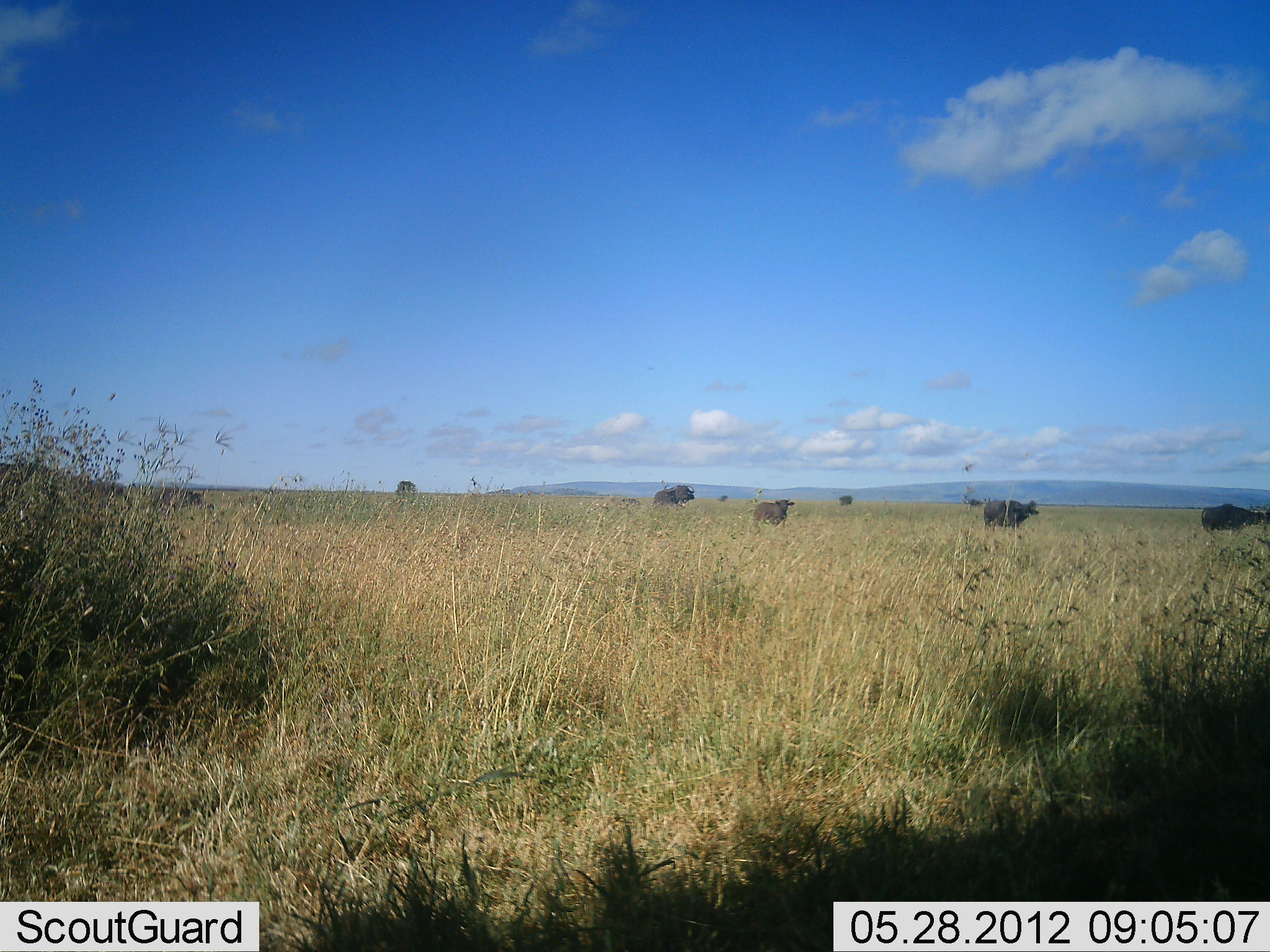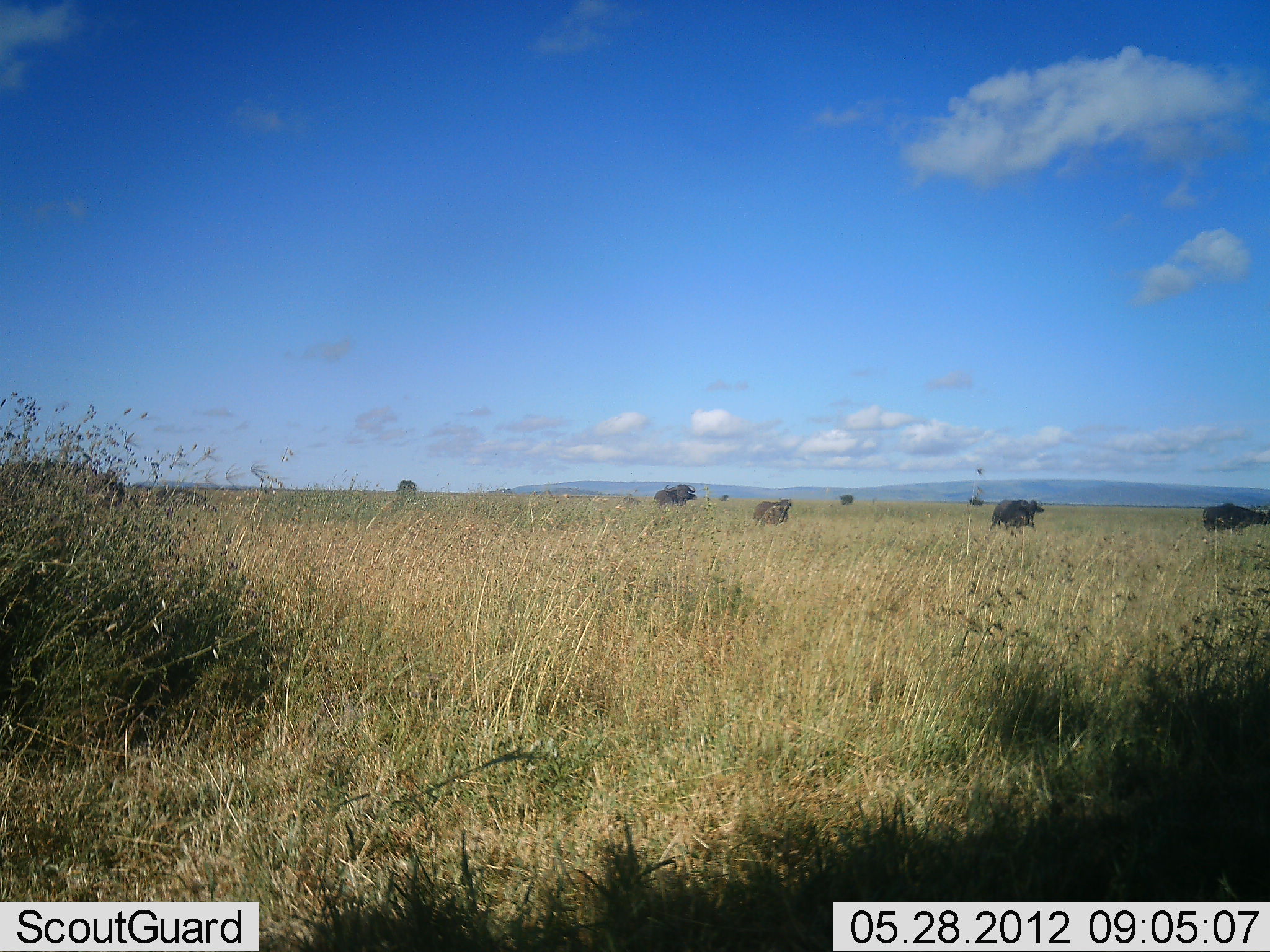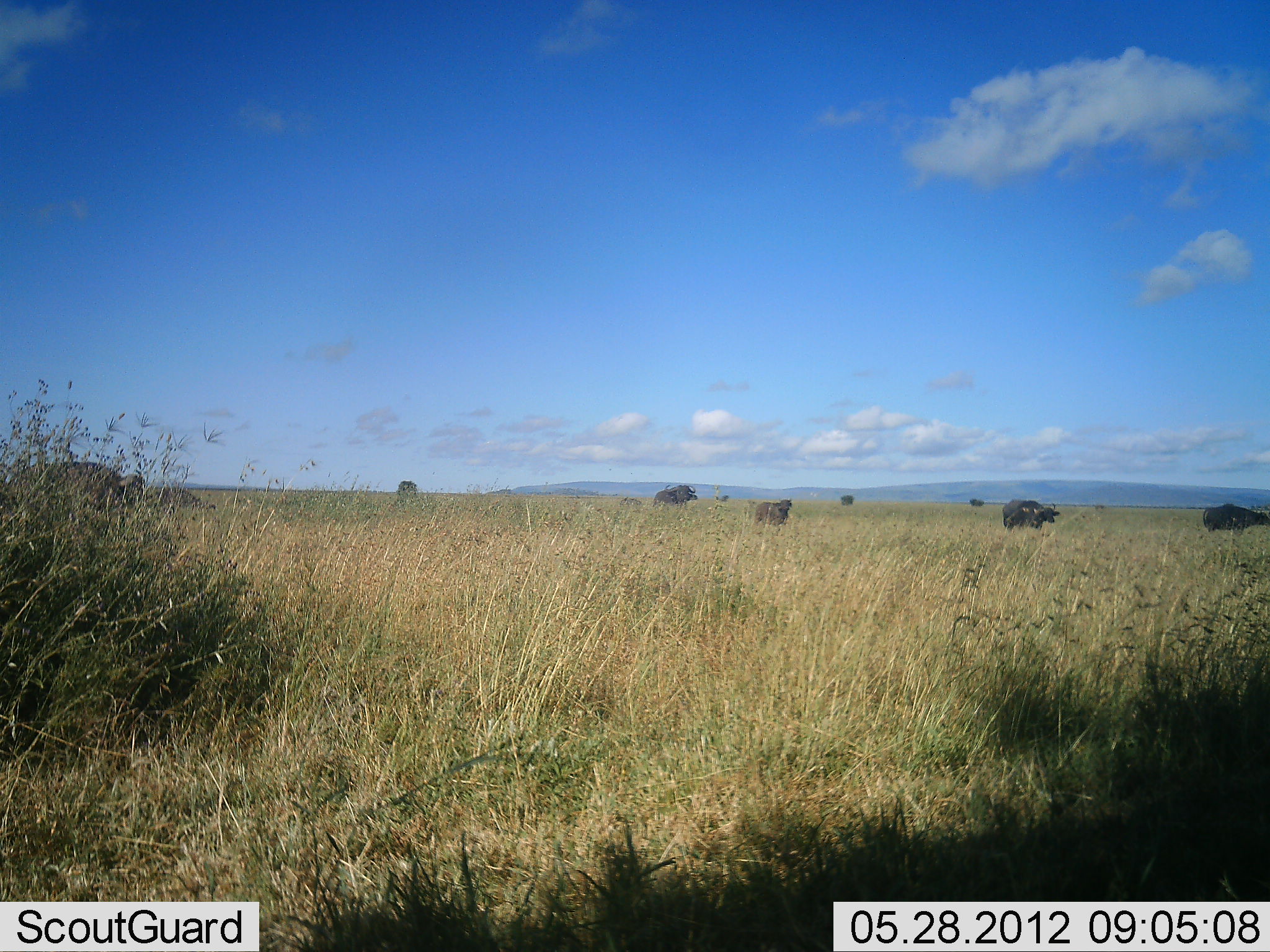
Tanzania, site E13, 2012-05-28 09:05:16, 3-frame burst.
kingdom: Animalia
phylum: Chordata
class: Mammalia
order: Artiodactyla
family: Bovidae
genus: Syncerus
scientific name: Syncerus caffer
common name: cape buffalo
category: buffalo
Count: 4.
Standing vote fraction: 30%.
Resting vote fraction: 0%.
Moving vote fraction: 90%.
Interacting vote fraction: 0%.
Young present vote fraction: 0%.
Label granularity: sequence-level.